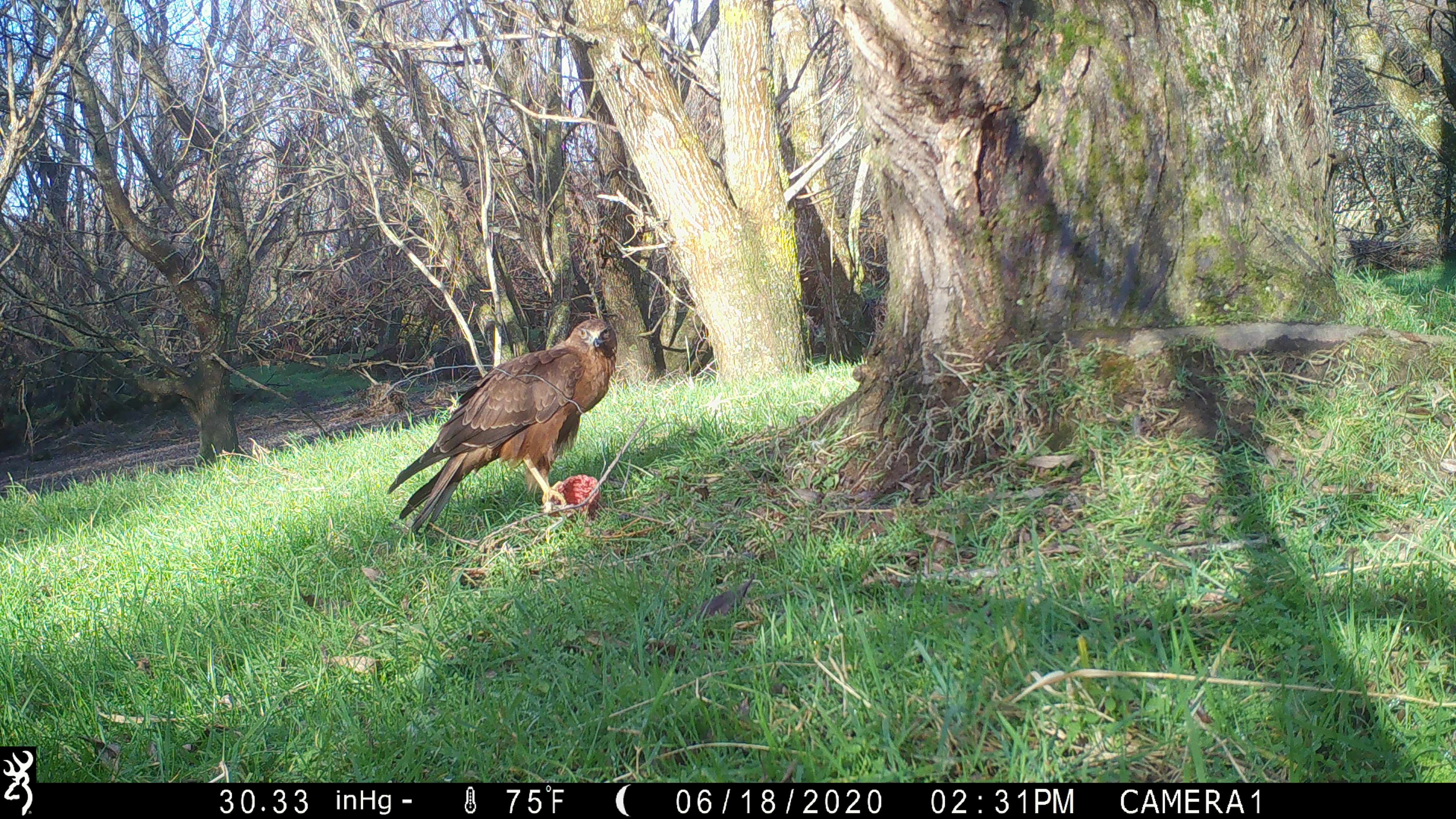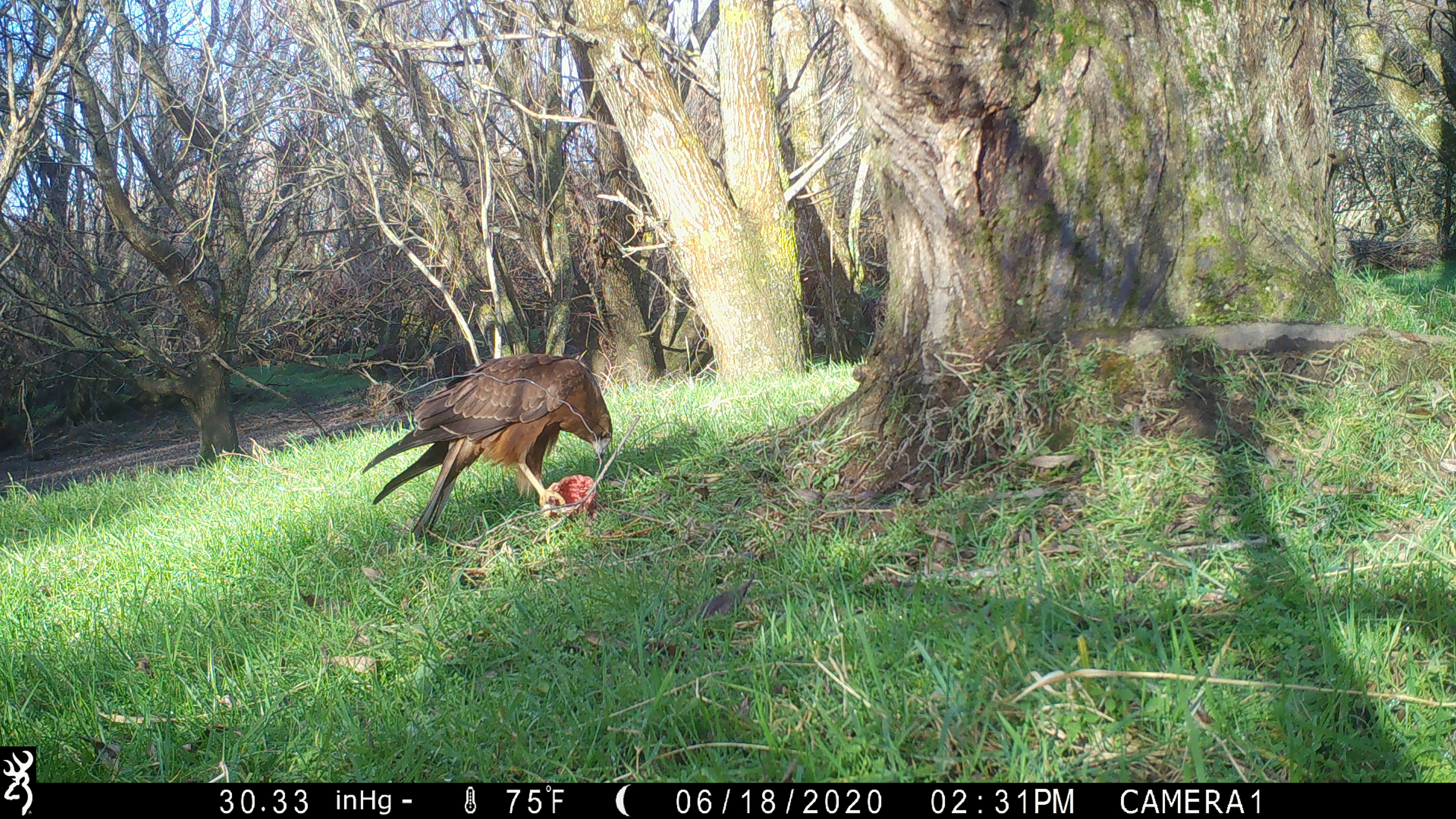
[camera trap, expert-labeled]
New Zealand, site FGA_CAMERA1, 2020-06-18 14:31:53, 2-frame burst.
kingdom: Animalia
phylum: Chordata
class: Aves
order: Accipitriformes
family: Accipitridae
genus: Circus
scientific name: Circus approximans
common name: swamp harrier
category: harrier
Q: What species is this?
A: Harrier (swamp harrier) (Circus approximans).